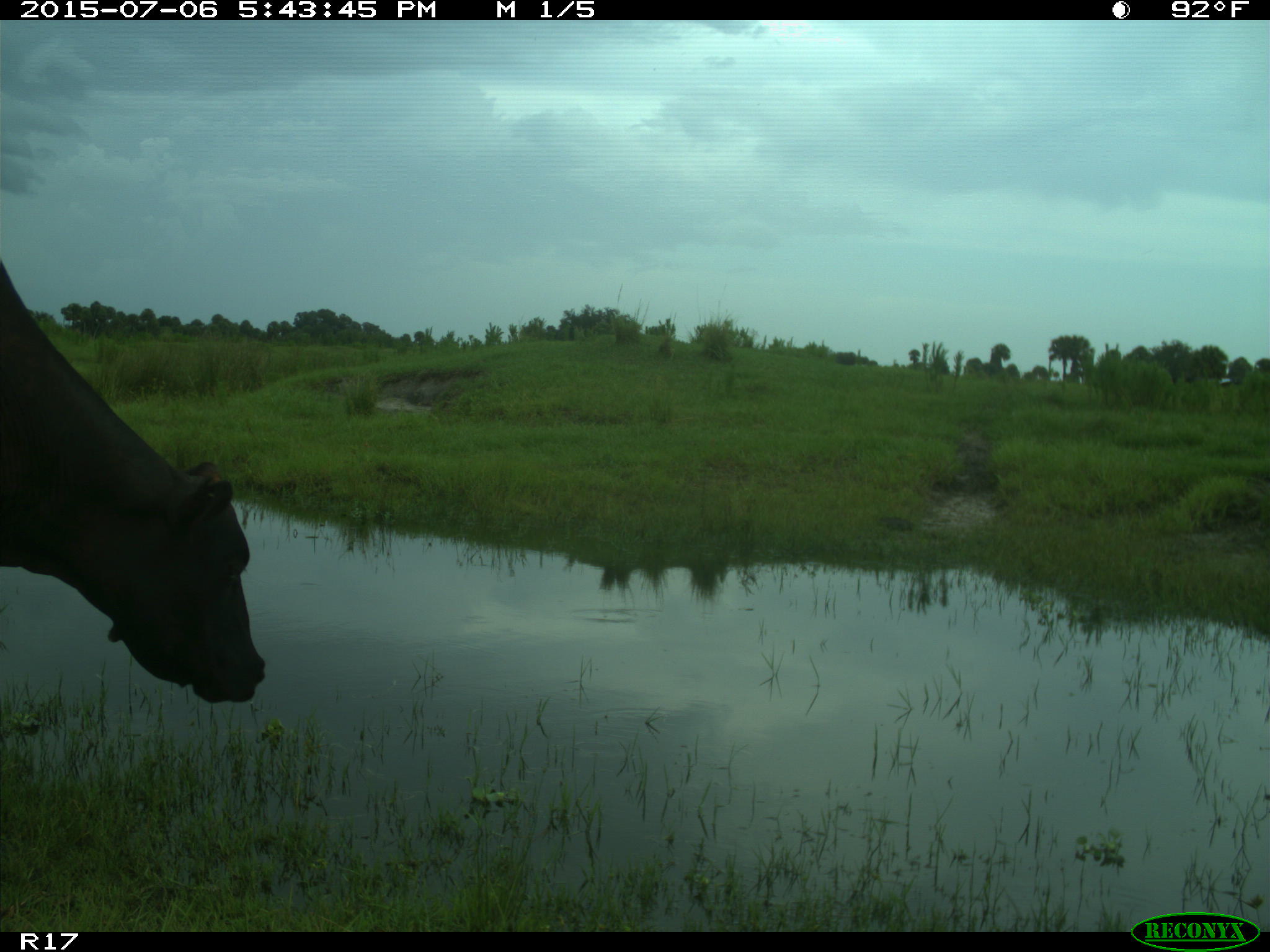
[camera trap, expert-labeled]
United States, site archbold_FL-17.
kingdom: Animalia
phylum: Chordata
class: Mammalia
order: Artiodactyla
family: Bovidae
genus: Bos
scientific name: Bos taurus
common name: domestic cow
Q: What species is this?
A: Bos taurus (domestic cow).